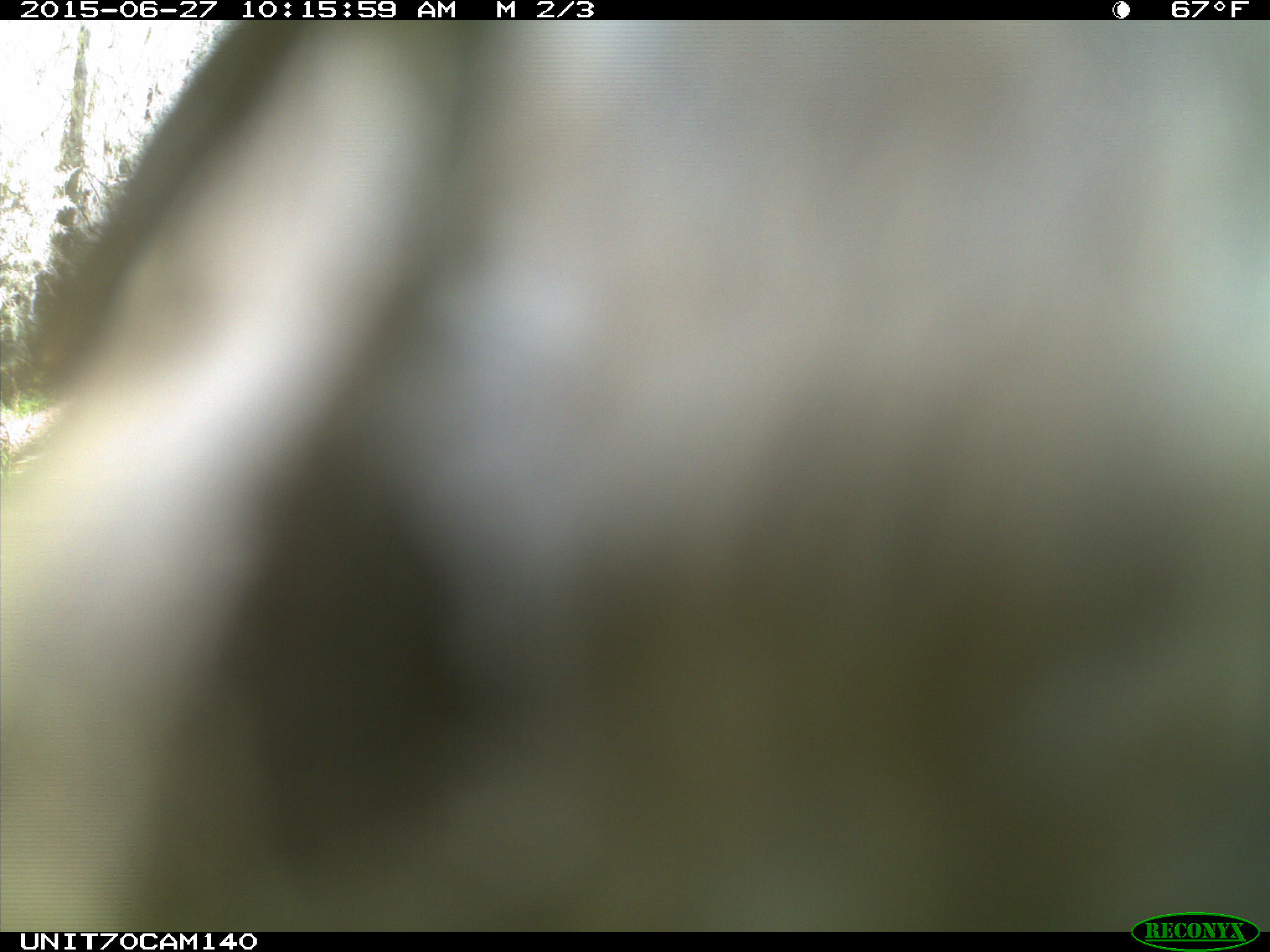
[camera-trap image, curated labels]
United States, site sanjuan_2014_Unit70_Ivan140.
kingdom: Animalia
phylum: Chordata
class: Aves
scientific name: Aves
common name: birds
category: unidentified bird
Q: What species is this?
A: Unidentified bird (birds) (Aves).